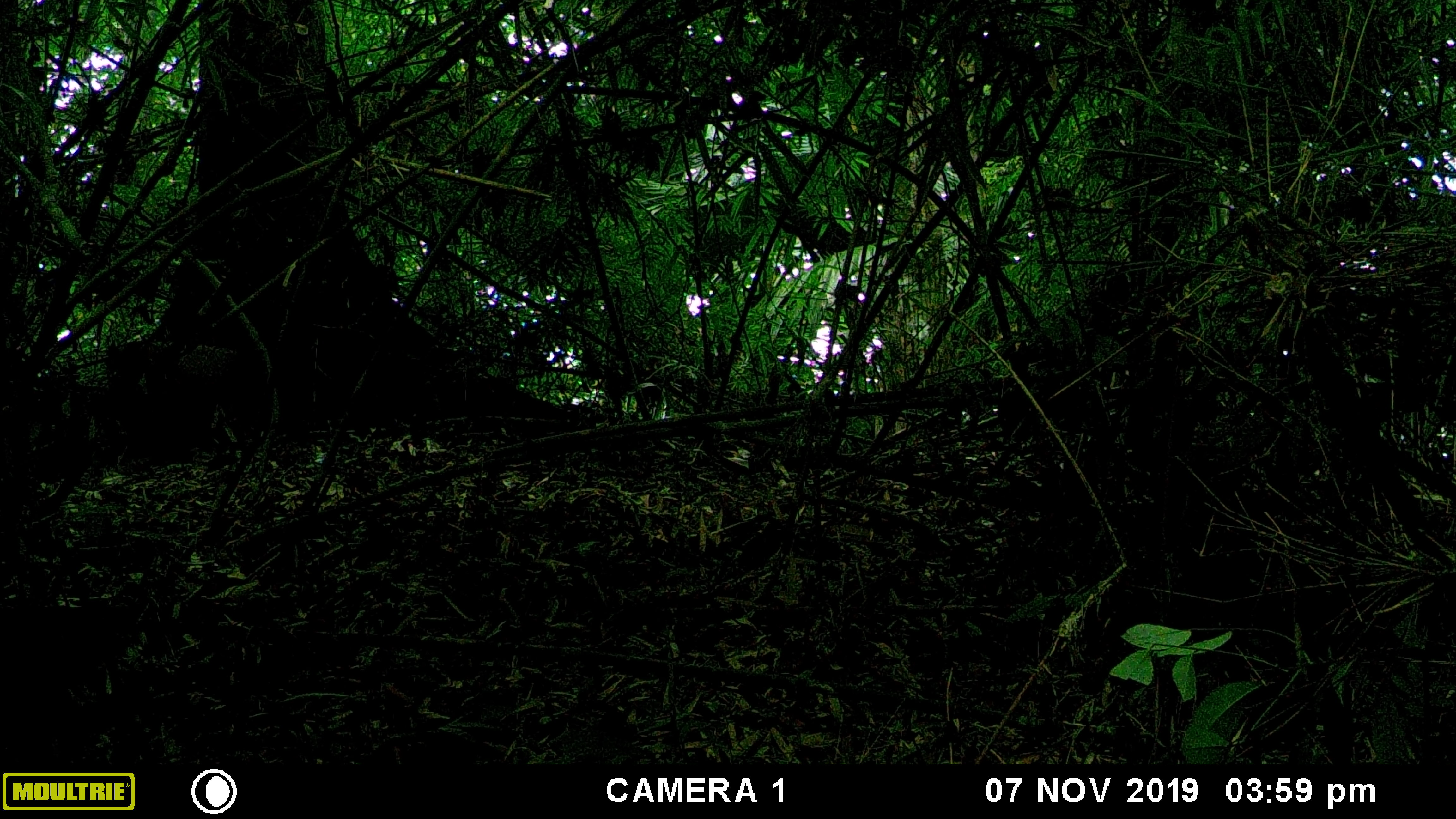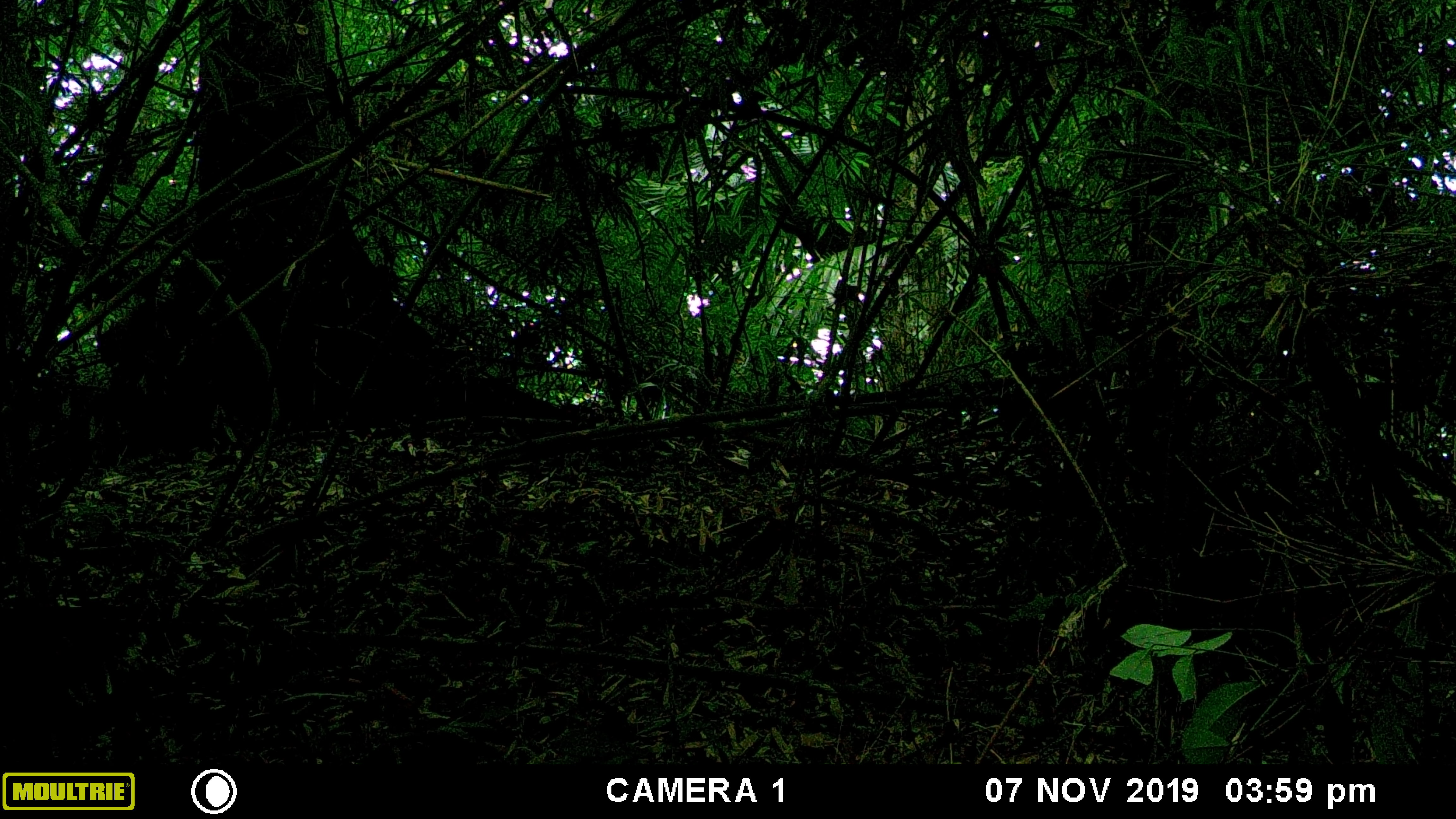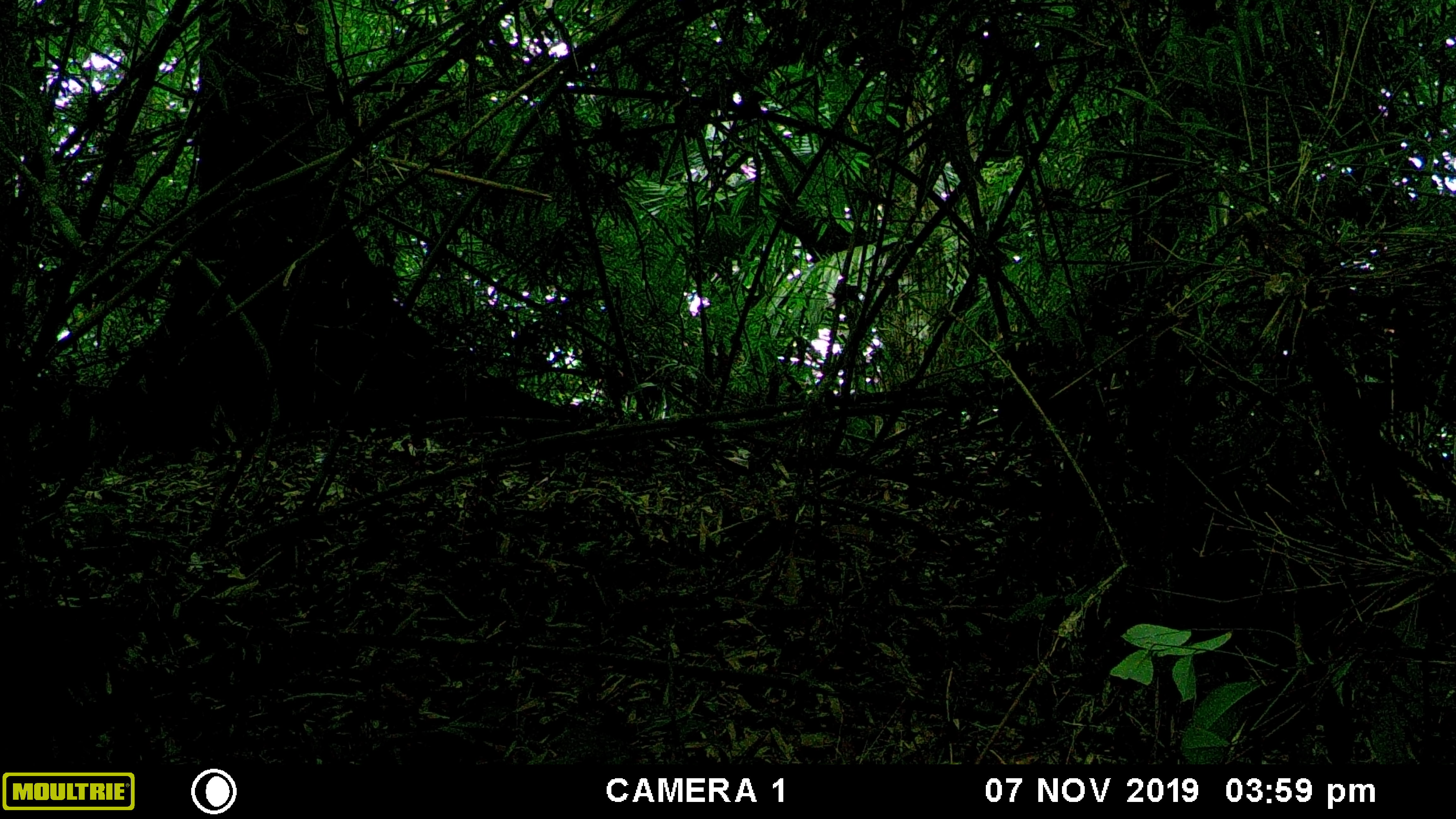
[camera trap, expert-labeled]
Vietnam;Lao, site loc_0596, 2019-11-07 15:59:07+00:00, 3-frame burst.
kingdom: Animalia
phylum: Chordata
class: Mammalia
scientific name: Mammalia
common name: mammal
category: unidentified mammal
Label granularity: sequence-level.